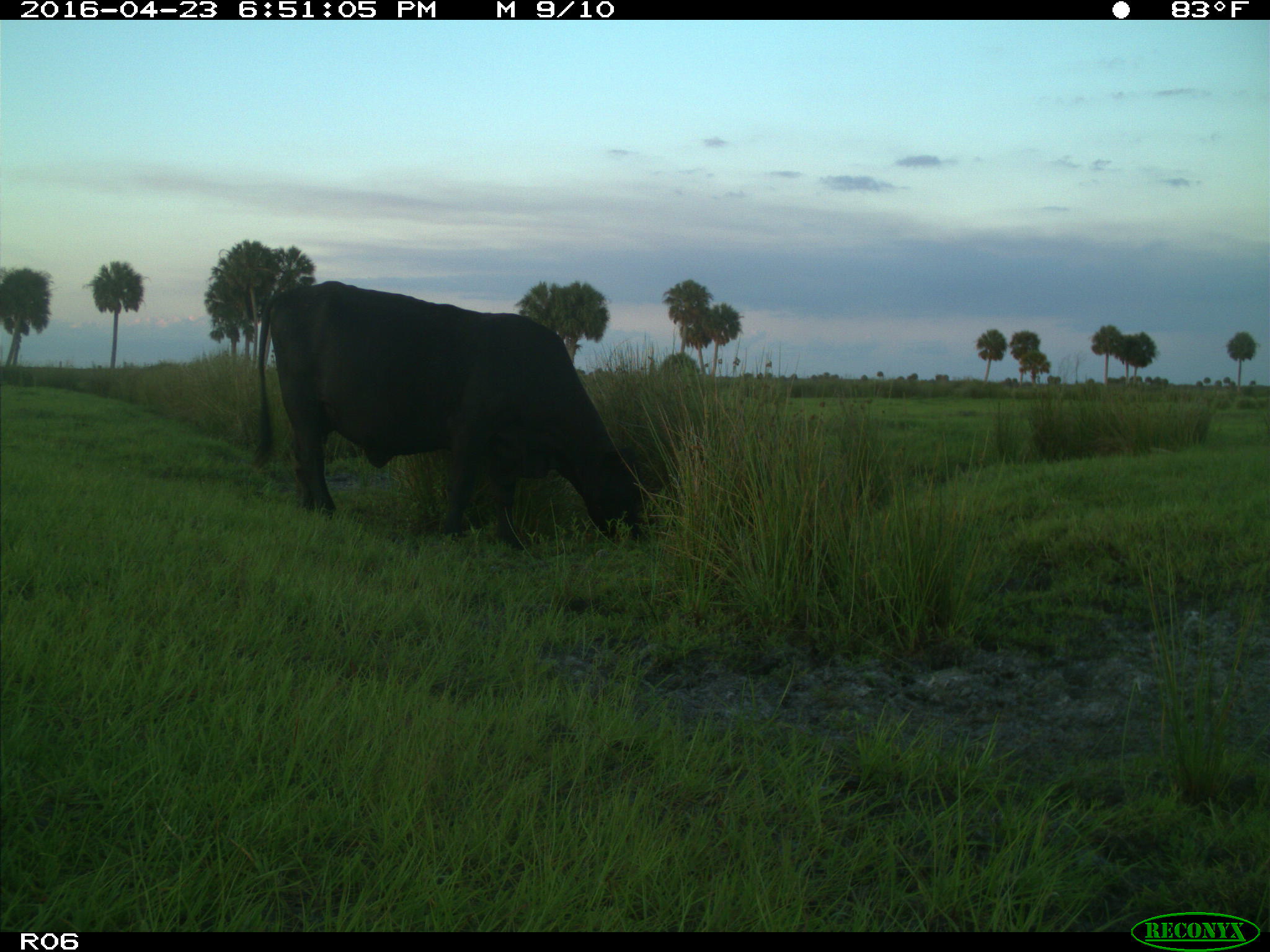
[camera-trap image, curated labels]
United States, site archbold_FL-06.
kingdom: Animalia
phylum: Chordata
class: Mammalia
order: Artiodactyla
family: Bovidae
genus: Bos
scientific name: Bos taurus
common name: domestic cow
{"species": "Bos taurus (domestic cow)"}